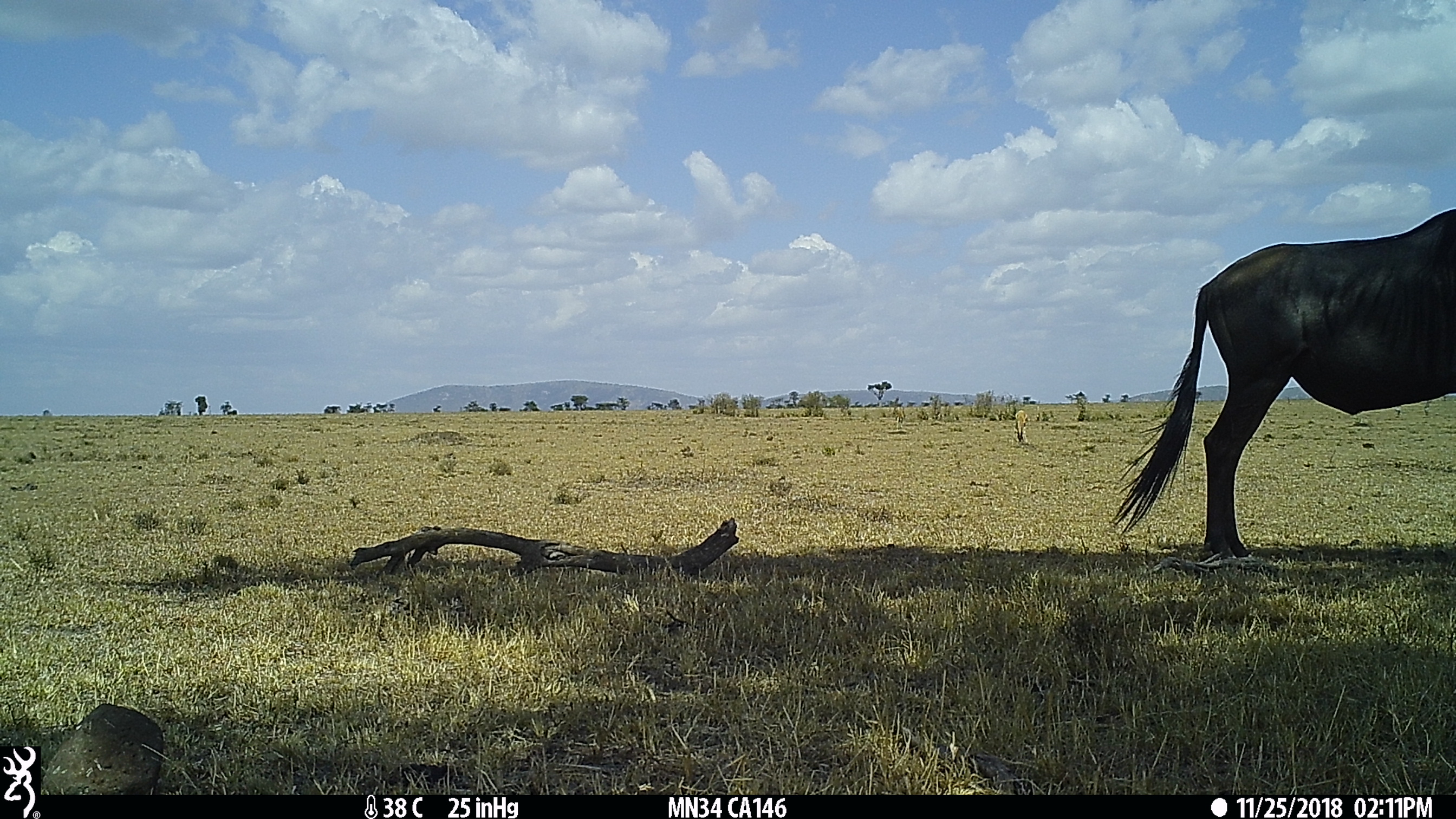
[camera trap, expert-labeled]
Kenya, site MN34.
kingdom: Animalia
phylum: Chordata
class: Mammalia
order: Artiodactyla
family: Bovidae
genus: Eudorcas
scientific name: Eudorcas thomsonii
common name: thomon's gazelle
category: gazelle thomsons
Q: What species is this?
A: Gazelle thomsons (thomon's gazelle) (Eudorcas thomsonii).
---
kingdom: Animalia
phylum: Chordata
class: Mammalia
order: Artiodactyla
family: Bovidae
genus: Connochaetes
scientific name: Connochaetes taurinus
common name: blue wildebeest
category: wildebeest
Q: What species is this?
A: Wildebeest (blue wildebeest) (Connochaetes taurinus).